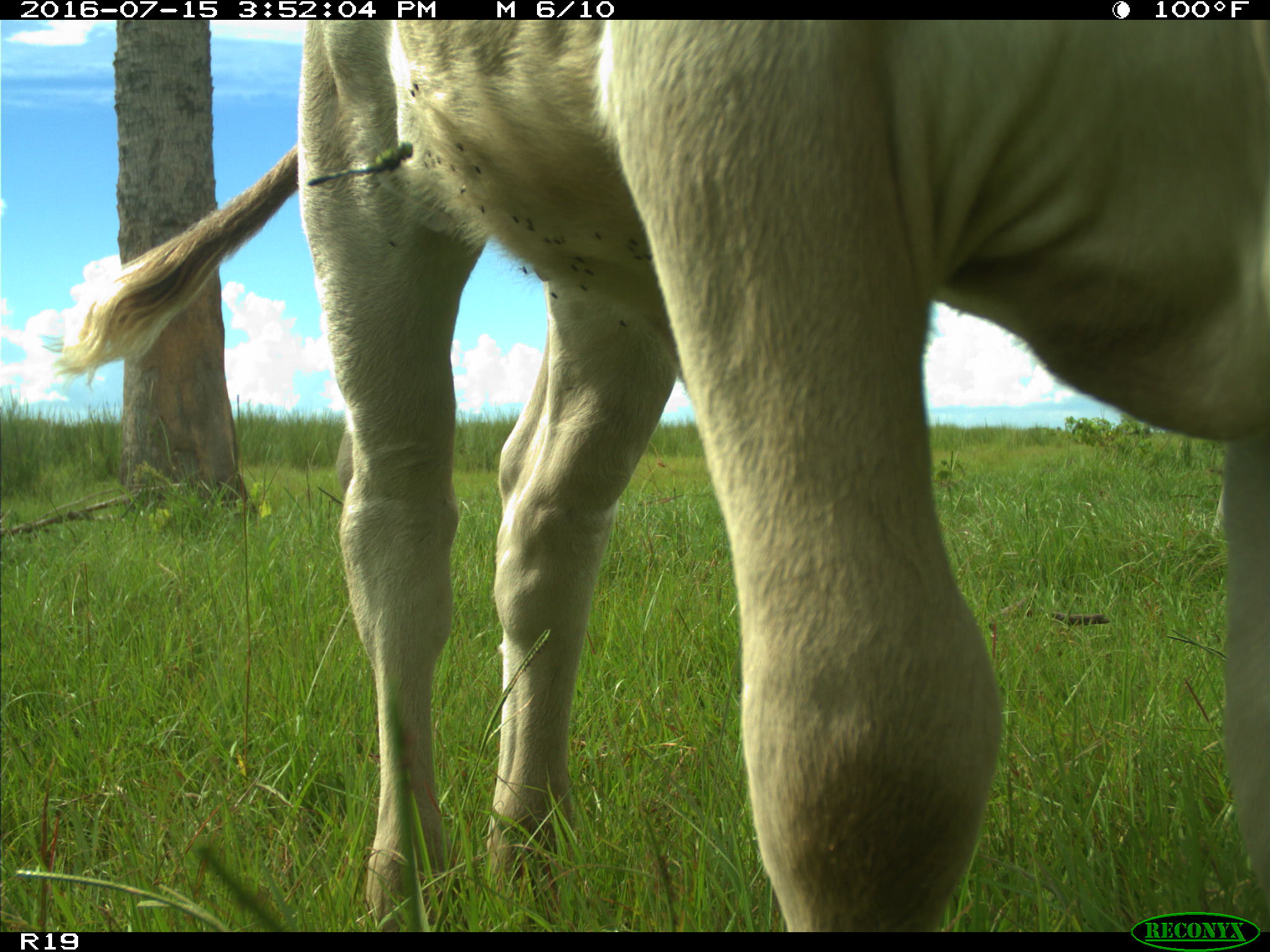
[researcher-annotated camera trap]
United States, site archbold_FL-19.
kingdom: Animalia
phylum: Chordata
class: Mammalia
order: Artiodactyla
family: Bovidae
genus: Bos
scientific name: Bos taurus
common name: domestic cow